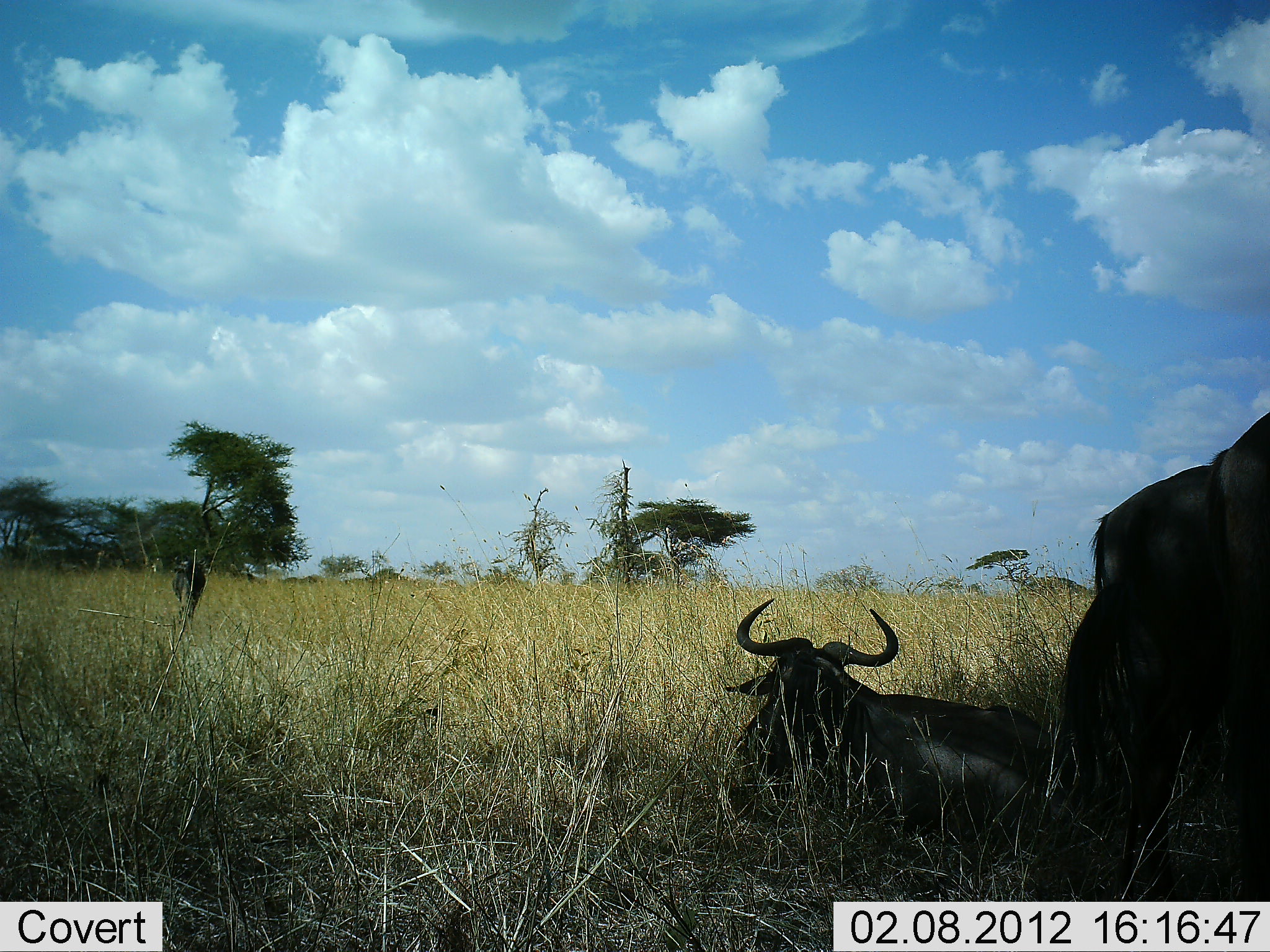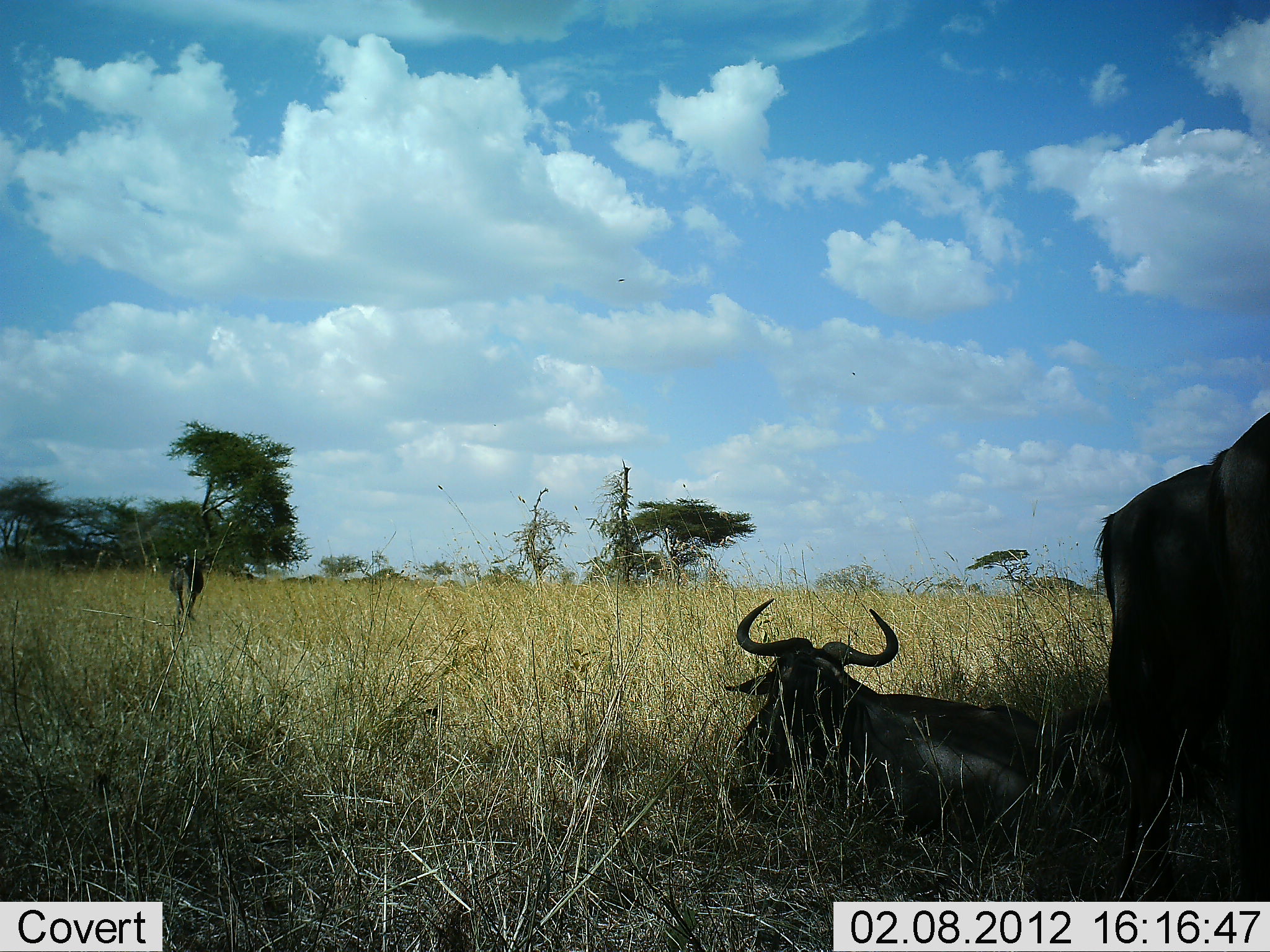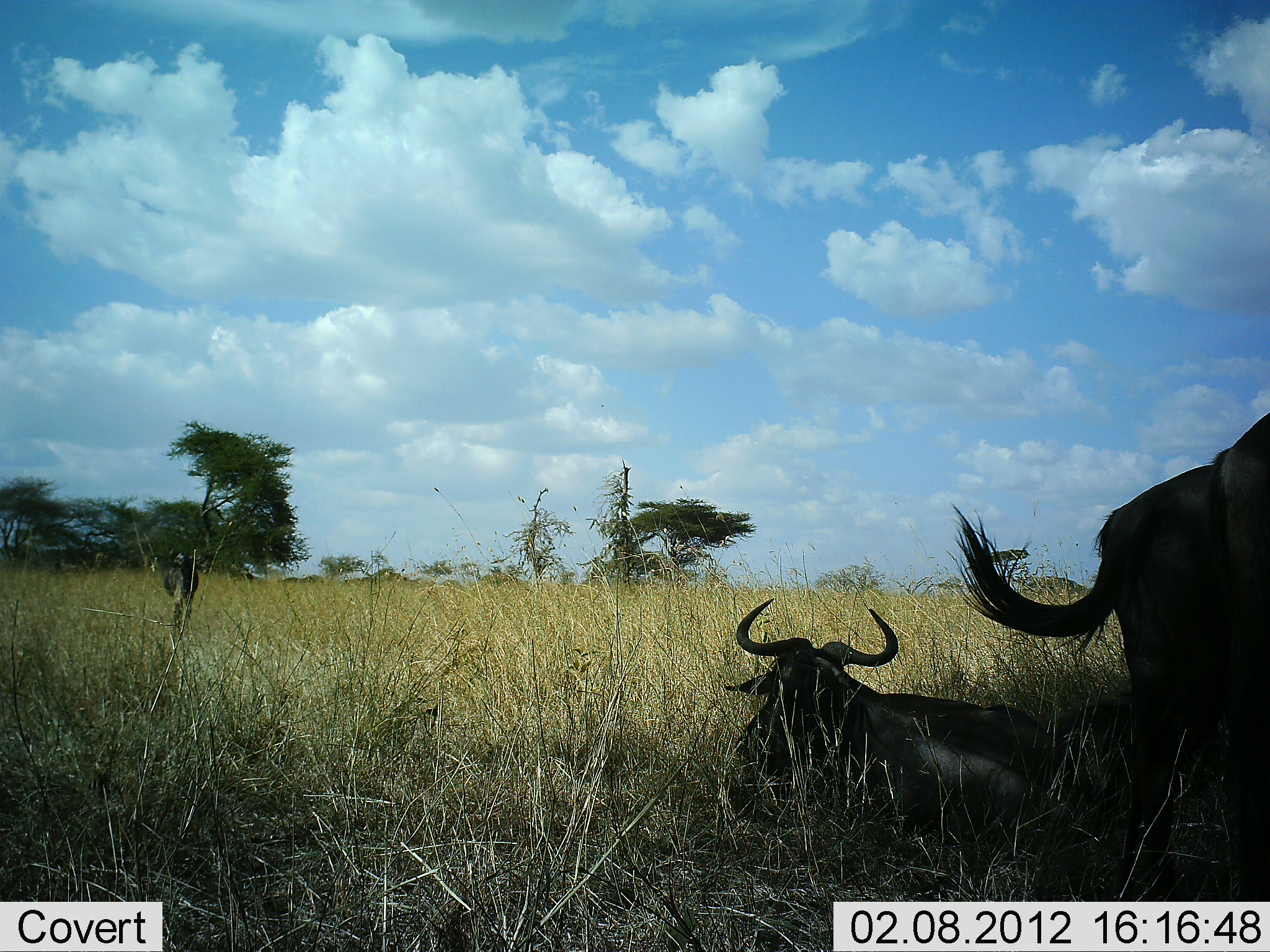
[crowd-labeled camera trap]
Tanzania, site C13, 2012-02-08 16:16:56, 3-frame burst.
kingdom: Animalia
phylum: Chordata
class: Mammalia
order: Artiodactyla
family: Bovidae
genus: Connochaetes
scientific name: Connochaetes taurinus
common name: blue wildebeest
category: wildebeest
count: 3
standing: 53%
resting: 100%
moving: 37%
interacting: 0%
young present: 5%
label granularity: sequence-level